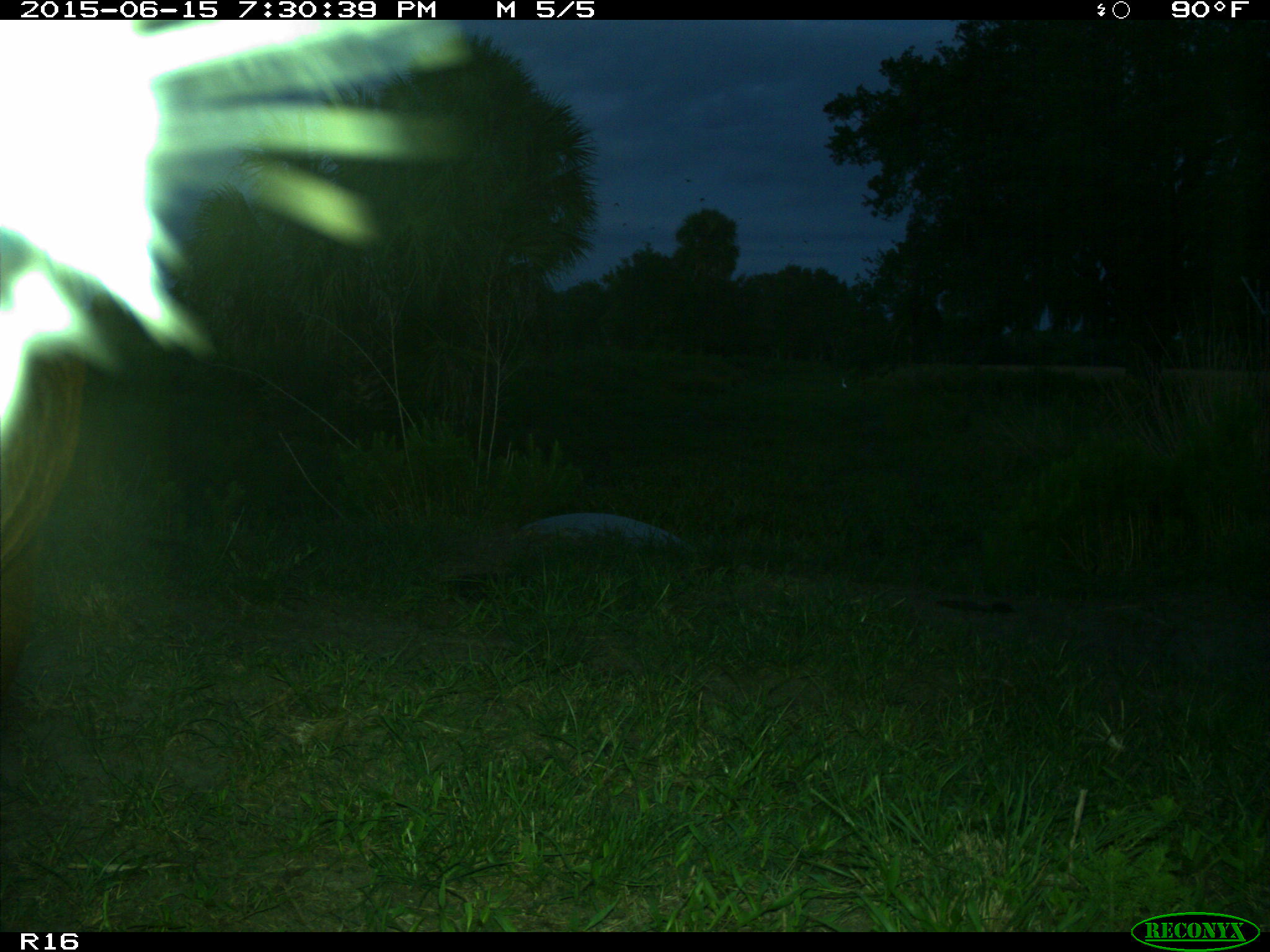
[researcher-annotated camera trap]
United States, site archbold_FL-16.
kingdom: Animalia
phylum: Chordata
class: Mammalia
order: Artiodactyla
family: Bovidae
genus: Bos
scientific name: Bos taurus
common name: domestic cow